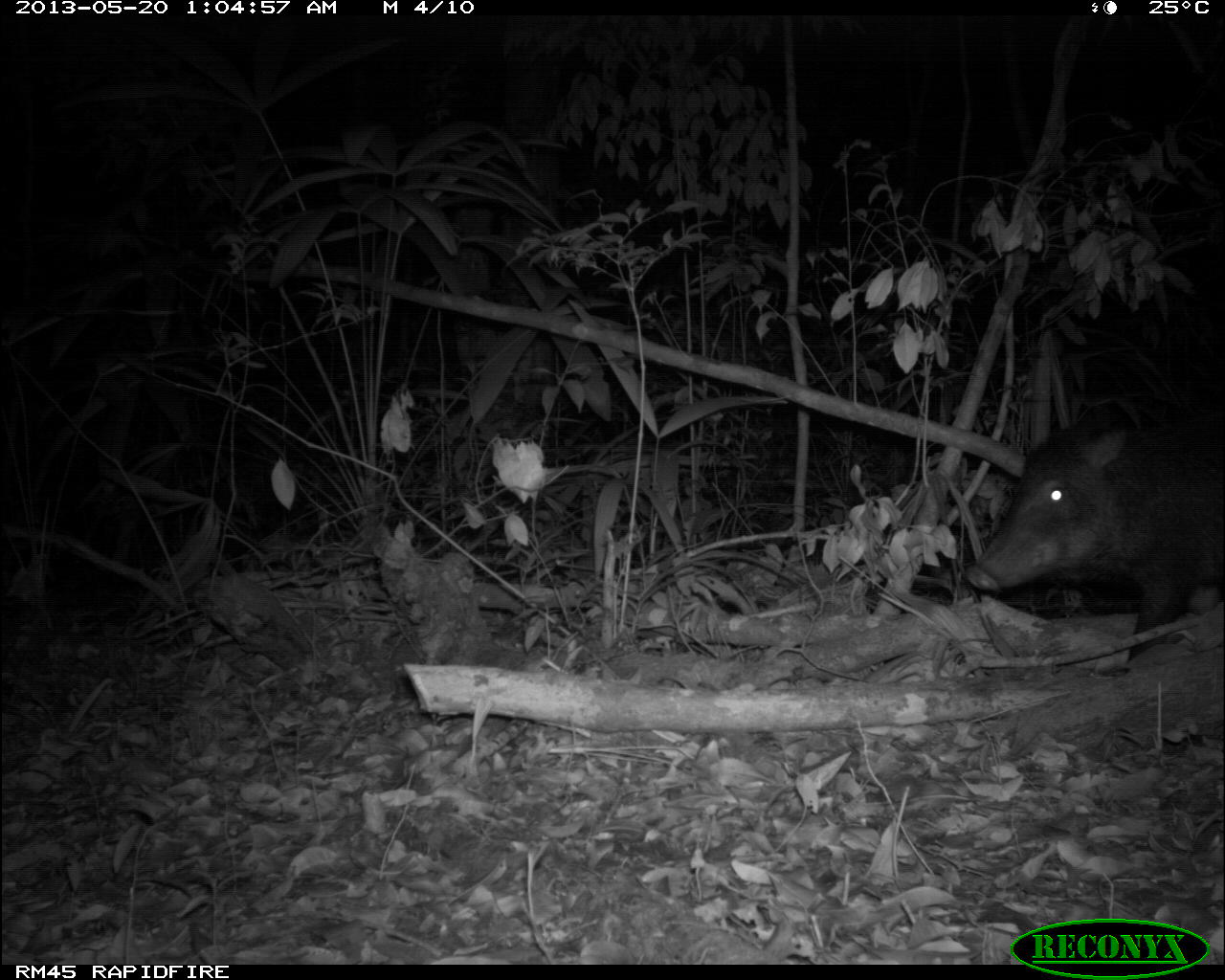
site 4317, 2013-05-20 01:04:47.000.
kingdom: Animalia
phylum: Chordata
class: Mammalia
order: Artiodactyla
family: Tayassuidae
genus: Tayassu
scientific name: Tayassu pecari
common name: white-lipped peccary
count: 5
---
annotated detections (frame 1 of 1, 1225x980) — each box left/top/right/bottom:
tayassu pecari: 964/407/1225/674